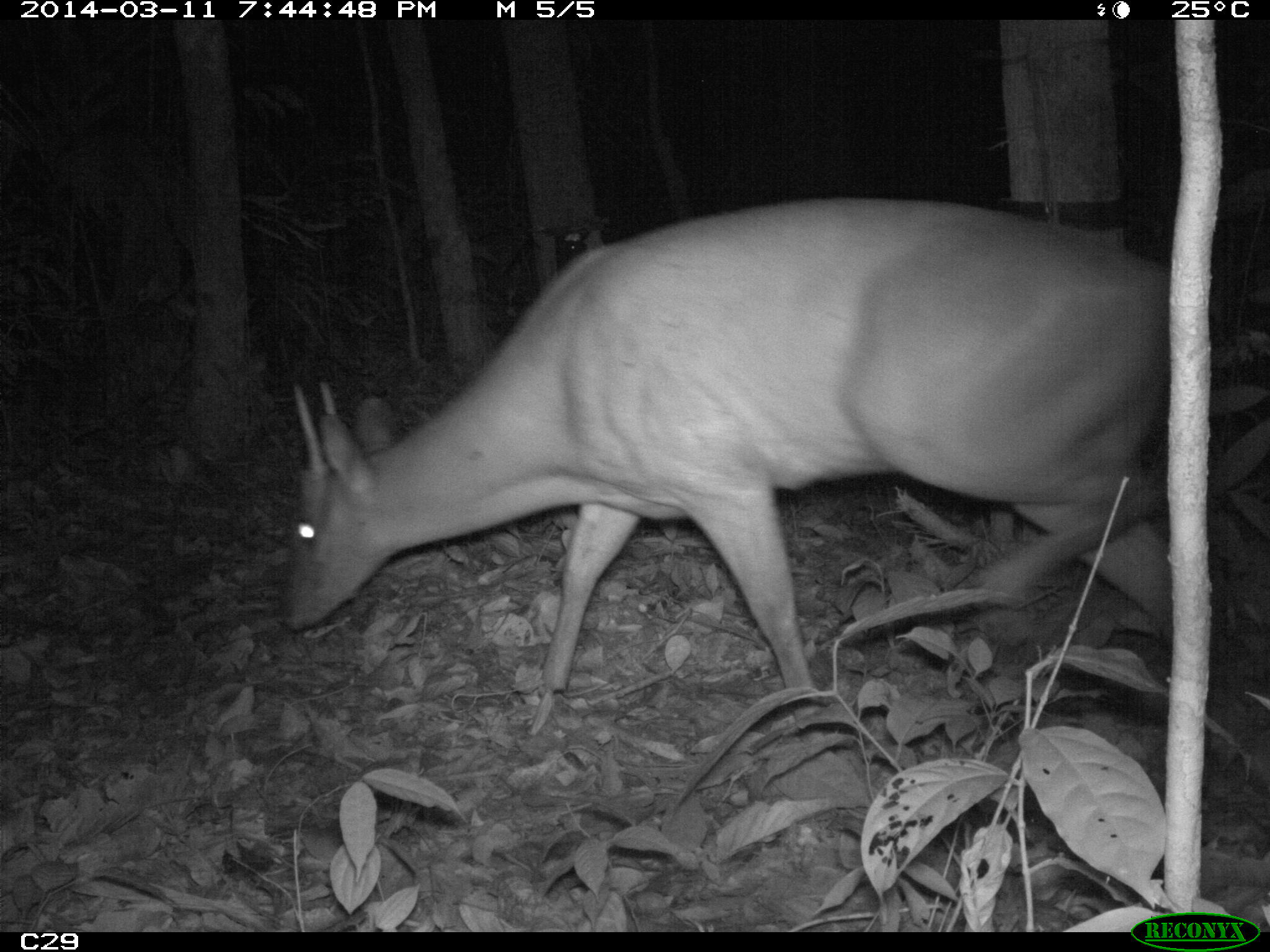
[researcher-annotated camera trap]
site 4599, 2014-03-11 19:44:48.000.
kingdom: Animalia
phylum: Chordata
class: Mammalia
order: Artiodactyla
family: Cervidae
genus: Mazama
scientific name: Mazama americana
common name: red brocket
Mazama americana (red brocket), count 1, age adult, sex male.